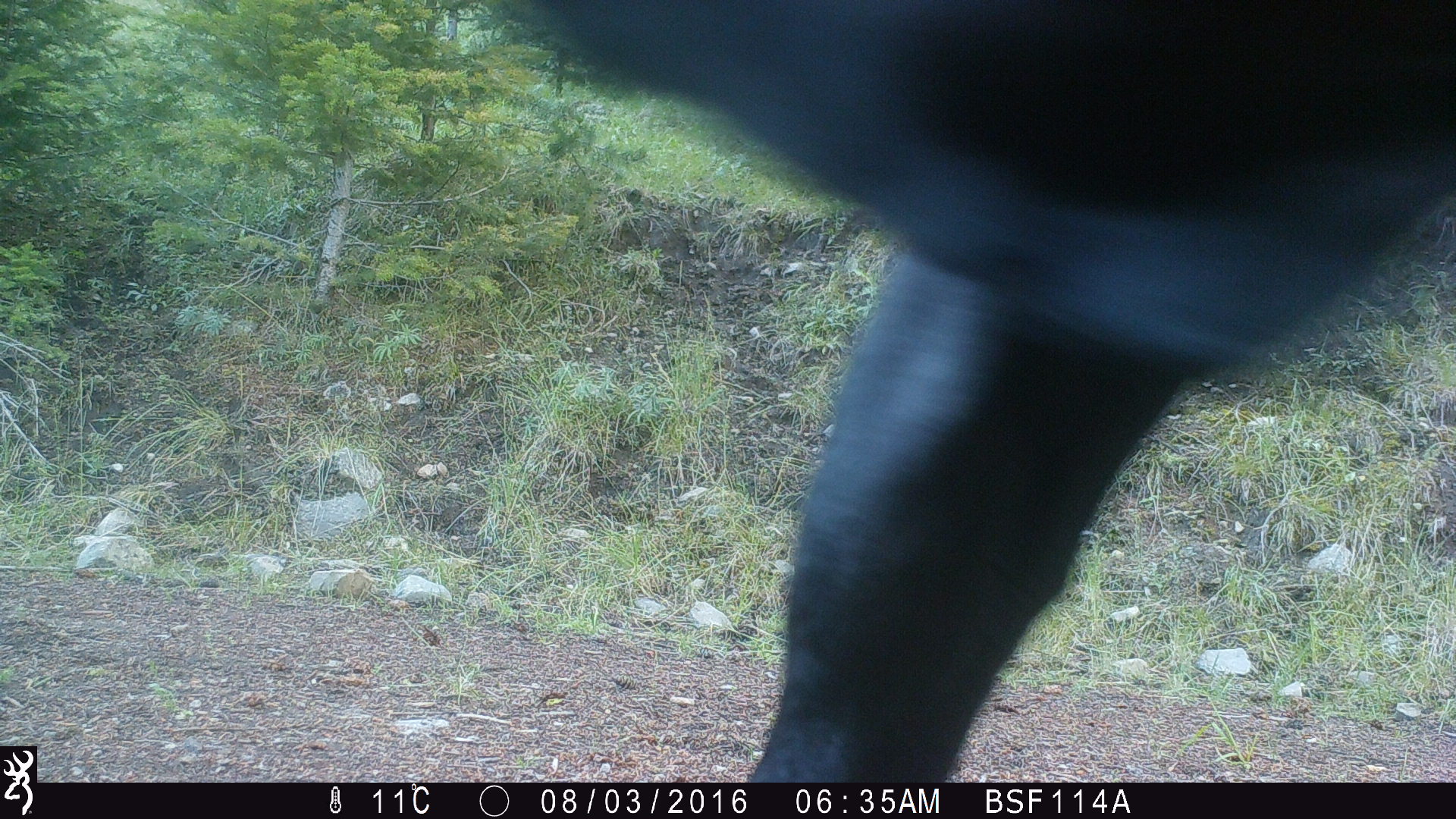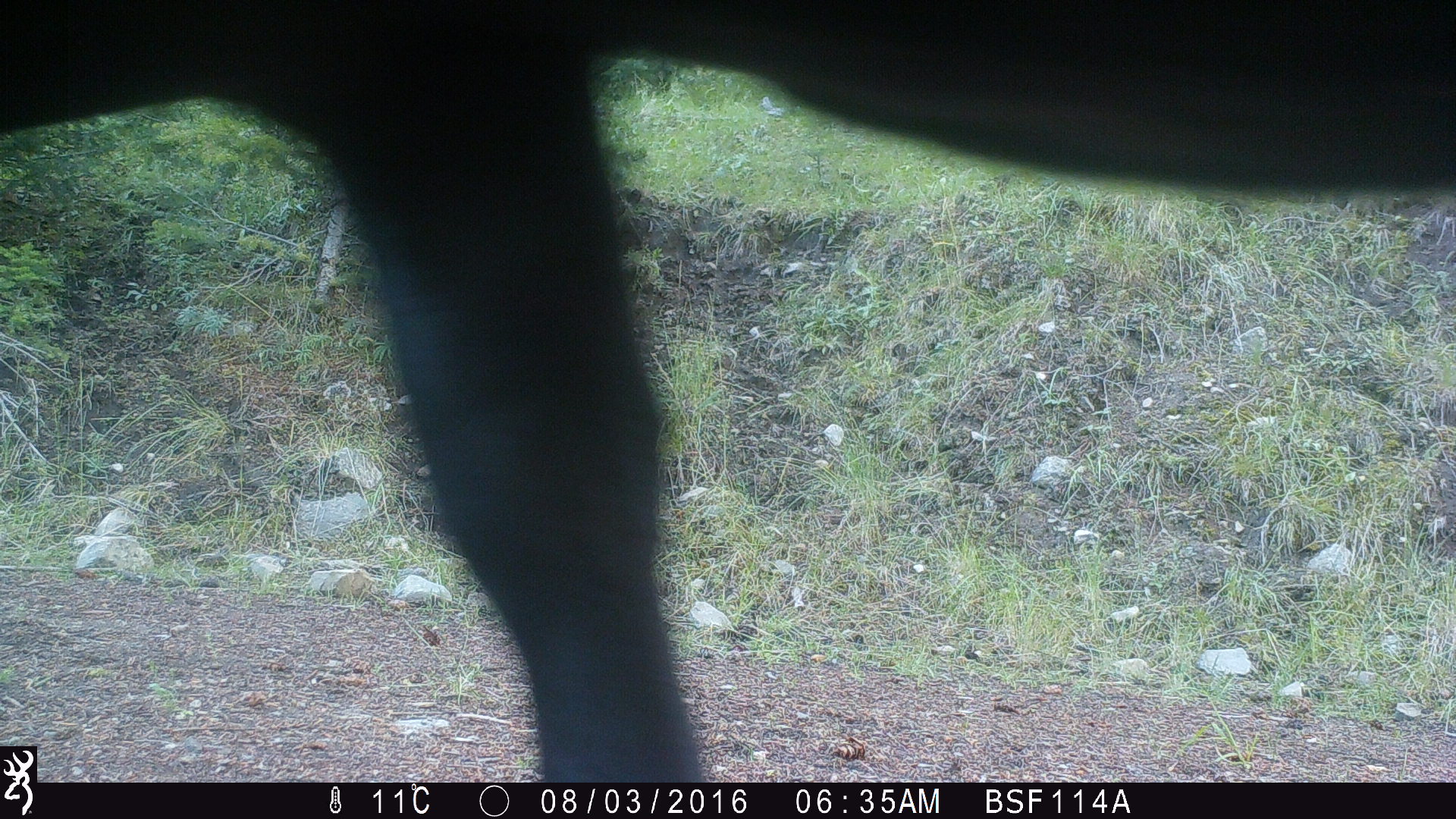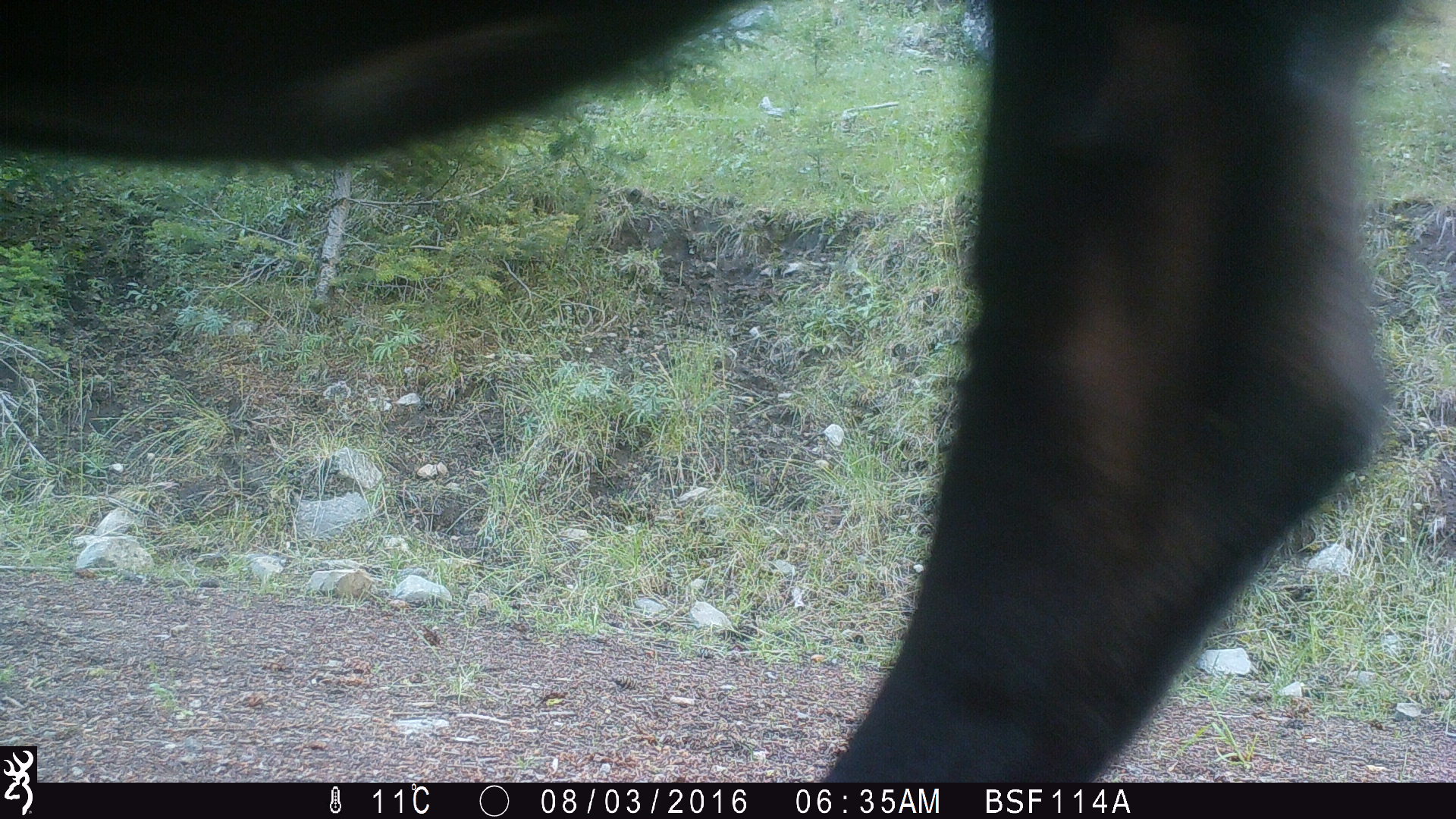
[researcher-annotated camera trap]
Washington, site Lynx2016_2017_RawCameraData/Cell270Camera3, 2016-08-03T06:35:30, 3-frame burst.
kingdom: Animalia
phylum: Chordata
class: Mammalia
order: Artiodactyla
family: Bovidae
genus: Bos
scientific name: Bos taurus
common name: domestic cattle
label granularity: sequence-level